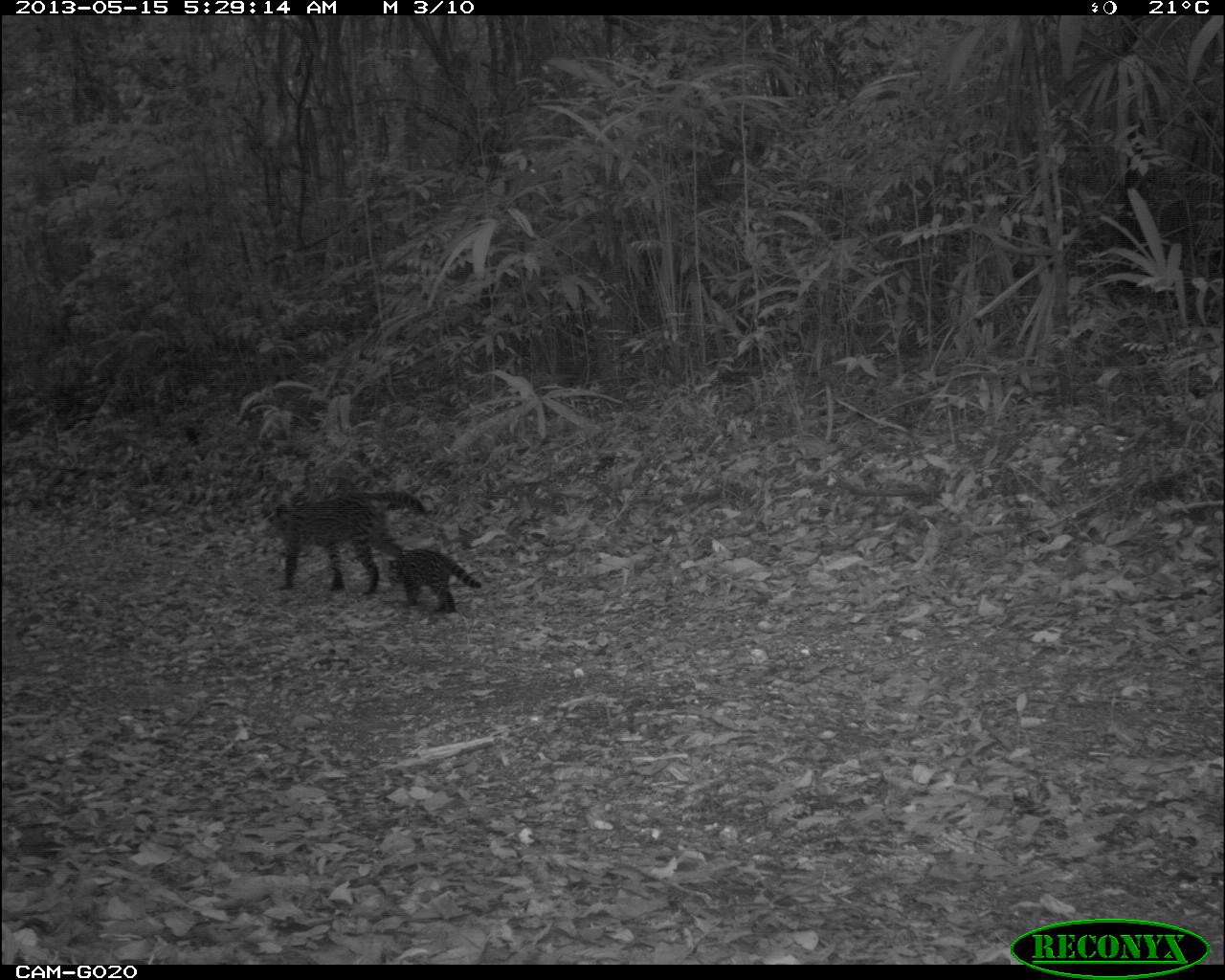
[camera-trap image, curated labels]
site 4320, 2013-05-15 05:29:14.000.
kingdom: Animalia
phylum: Chordata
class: Mammalia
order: Carnivora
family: Felidae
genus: Leopardus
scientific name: Leopardus pardalis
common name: ocelot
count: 2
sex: female